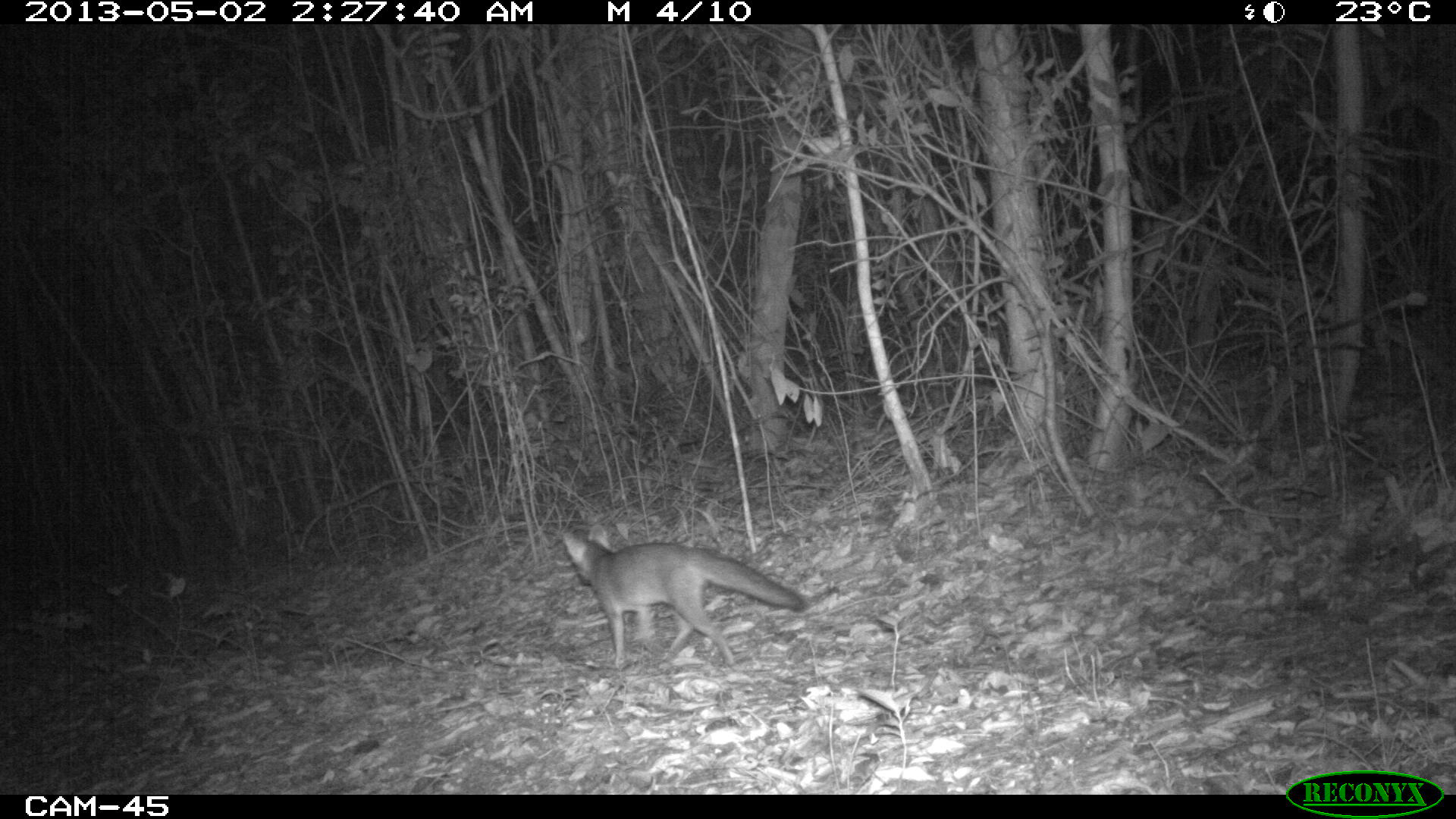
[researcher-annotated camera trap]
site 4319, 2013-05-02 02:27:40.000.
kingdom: Animalia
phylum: Chordata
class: Mammalia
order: Carnivora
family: Canidae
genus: Urocyon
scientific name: Urocyon cinereoargenteus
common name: gray fox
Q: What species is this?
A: Urocyon cinereoargenteus (gray fox).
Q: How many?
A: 1.